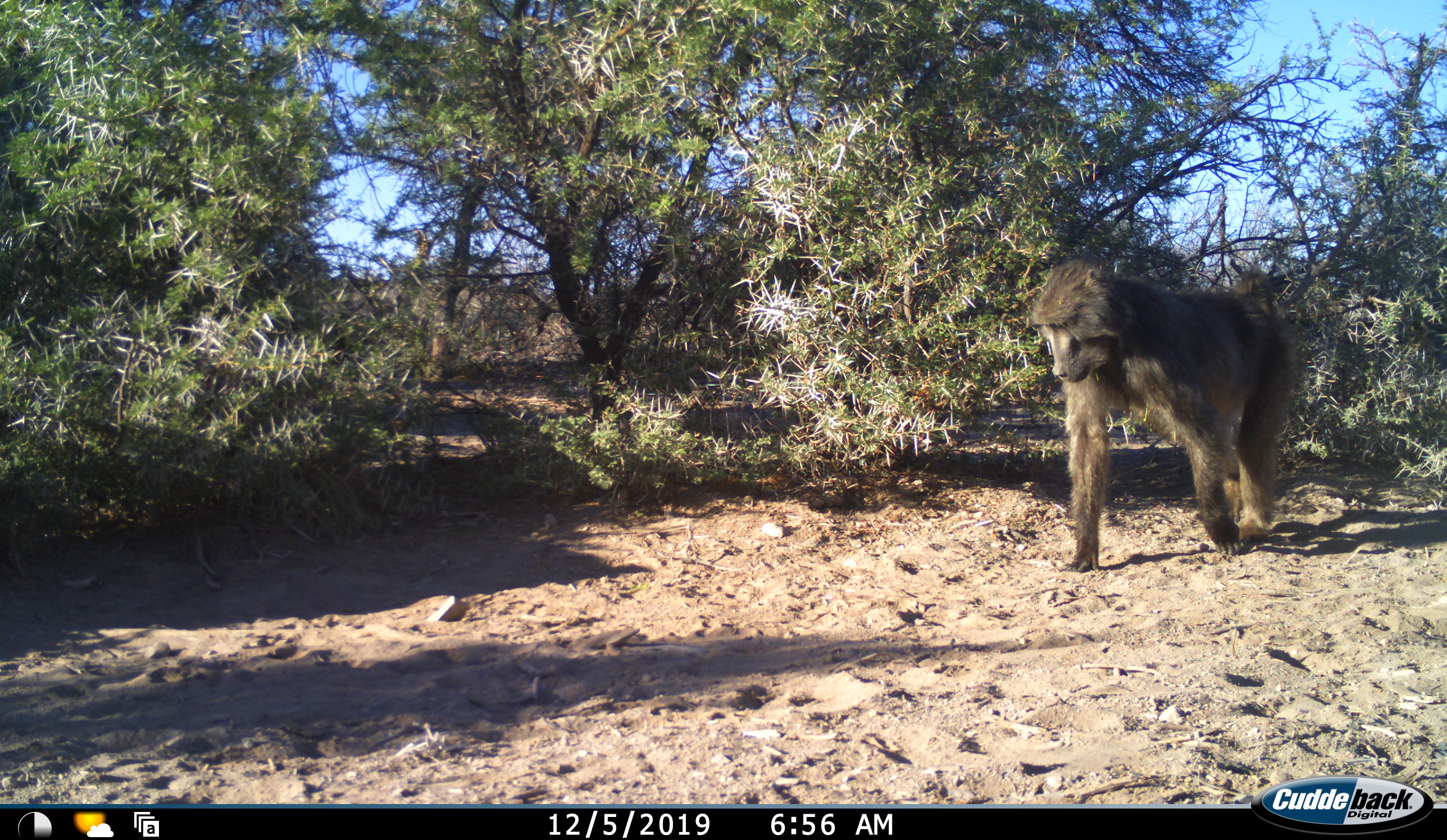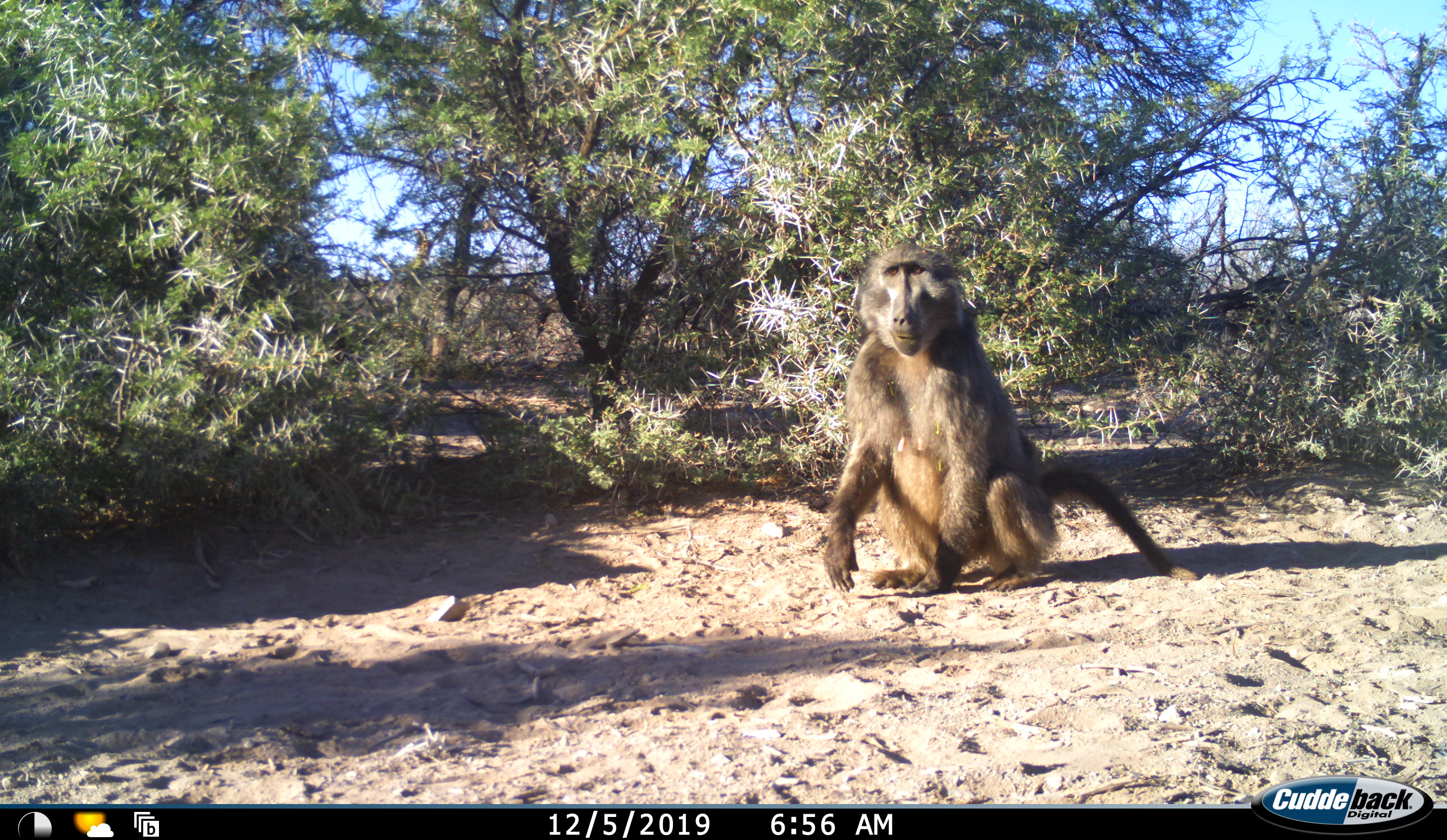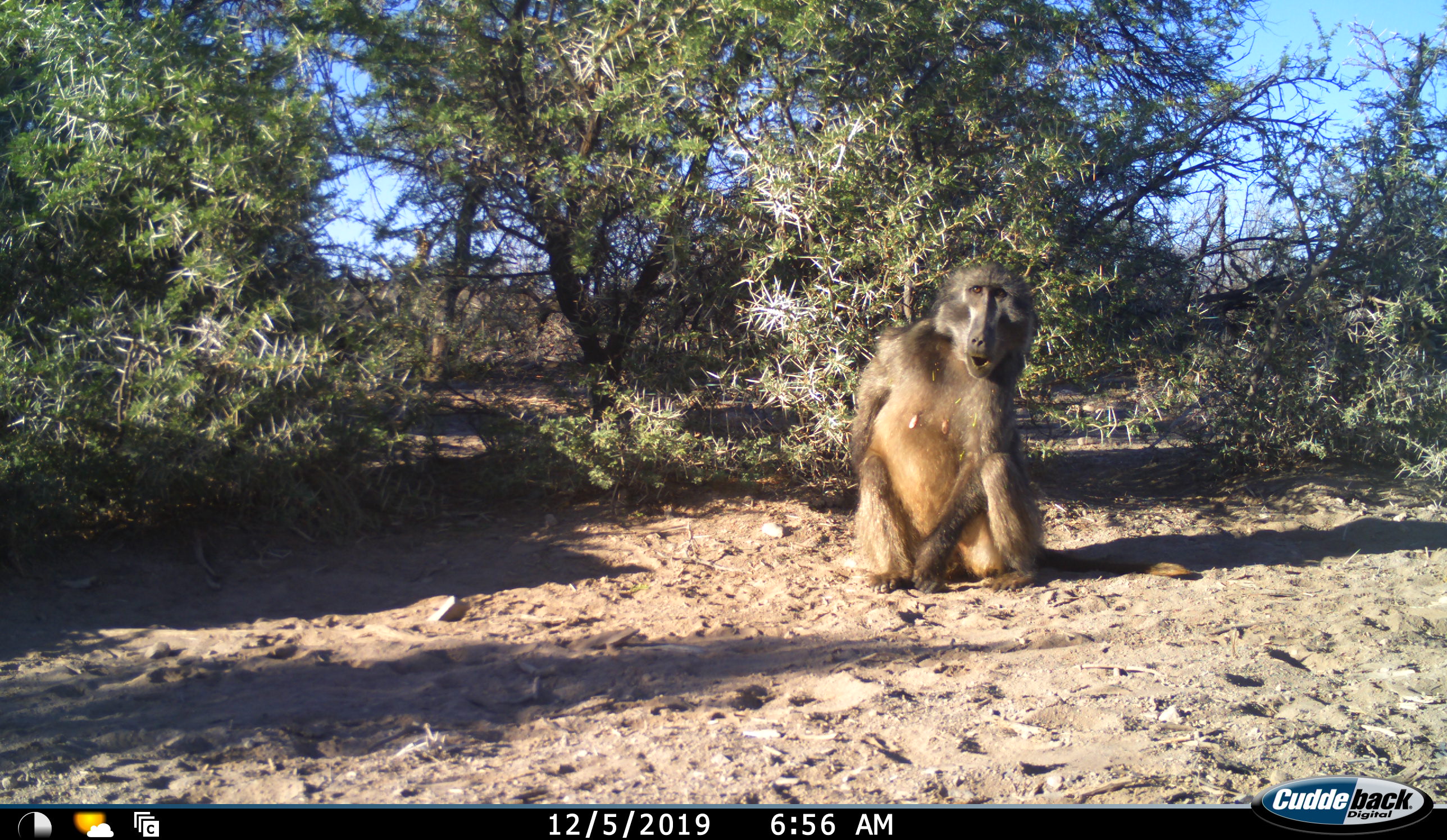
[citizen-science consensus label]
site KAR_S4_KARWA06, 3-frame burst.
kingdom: Animalia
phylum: Chordata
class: Mammalia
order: Primates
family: Cercopithecidae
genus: Papio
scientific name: Papio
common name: baboon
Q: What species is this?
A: Baboon (Papio).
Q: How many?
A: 1.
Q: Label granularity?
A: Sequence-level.